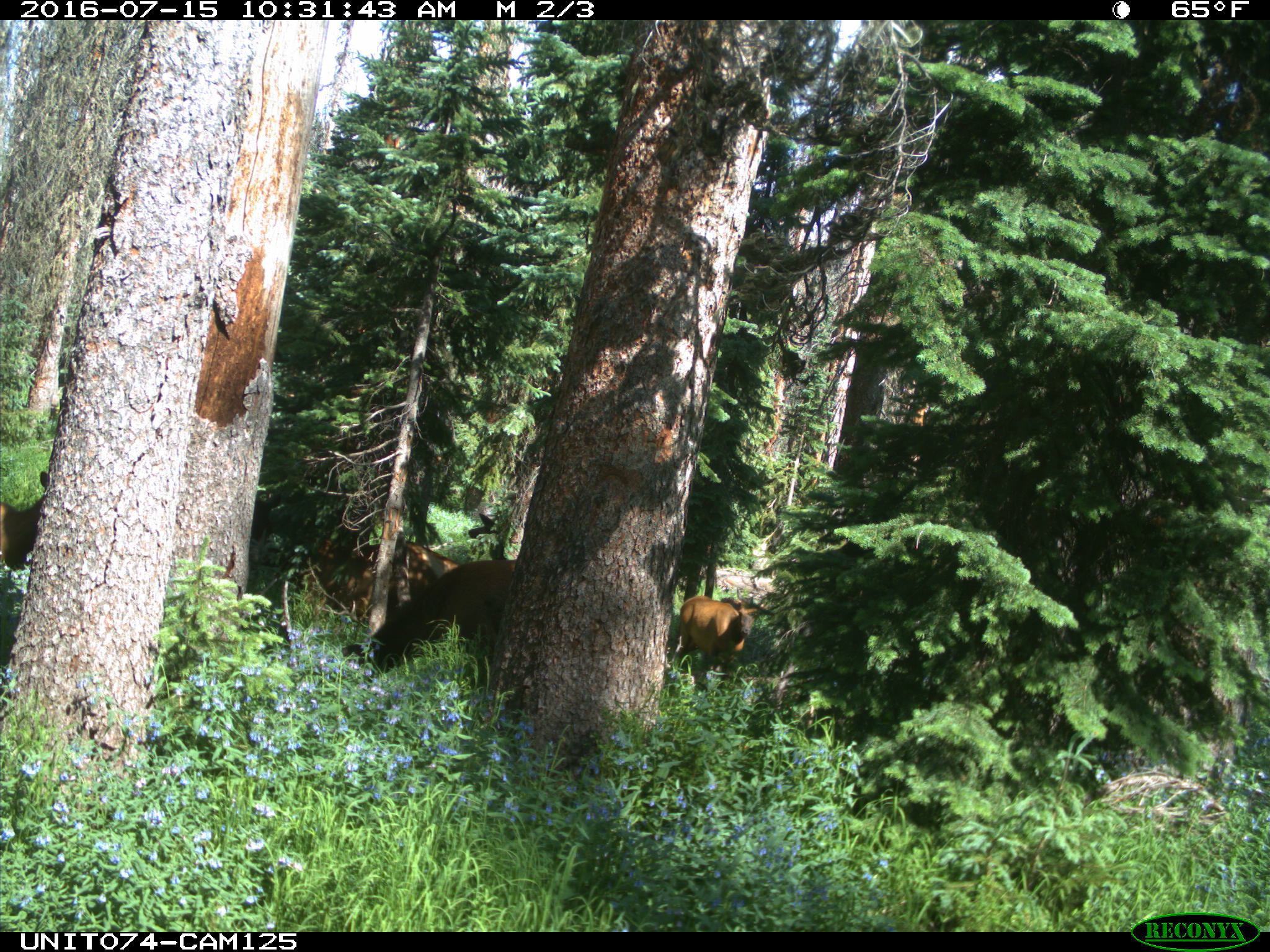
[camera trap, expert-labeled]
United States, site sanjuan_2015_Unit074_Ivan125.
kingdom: Animalia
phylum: Chordata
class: Mammalia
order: Artiodactyla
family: Cervidae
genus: Cervus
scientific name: Cervus elaphus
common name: red deer